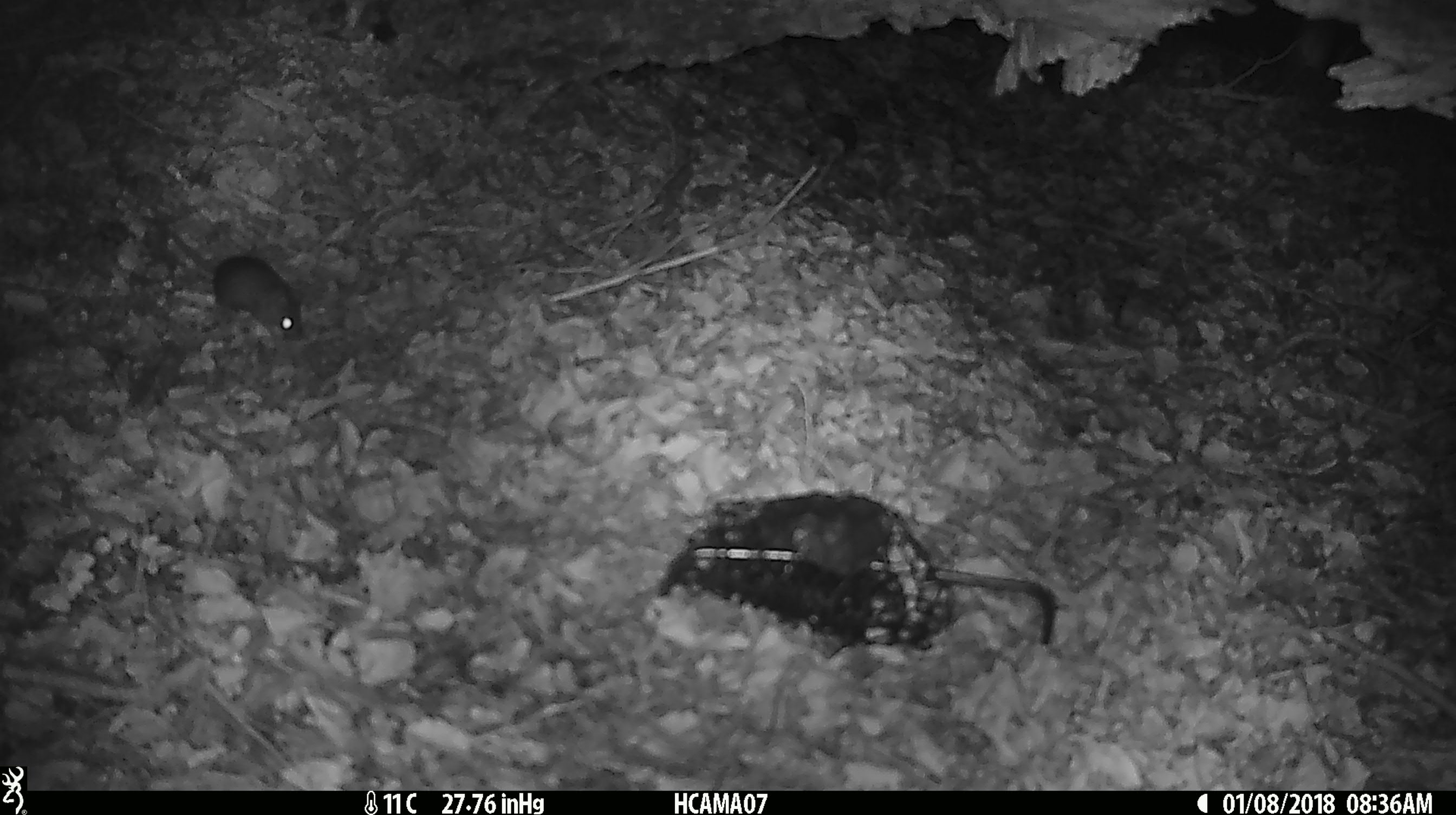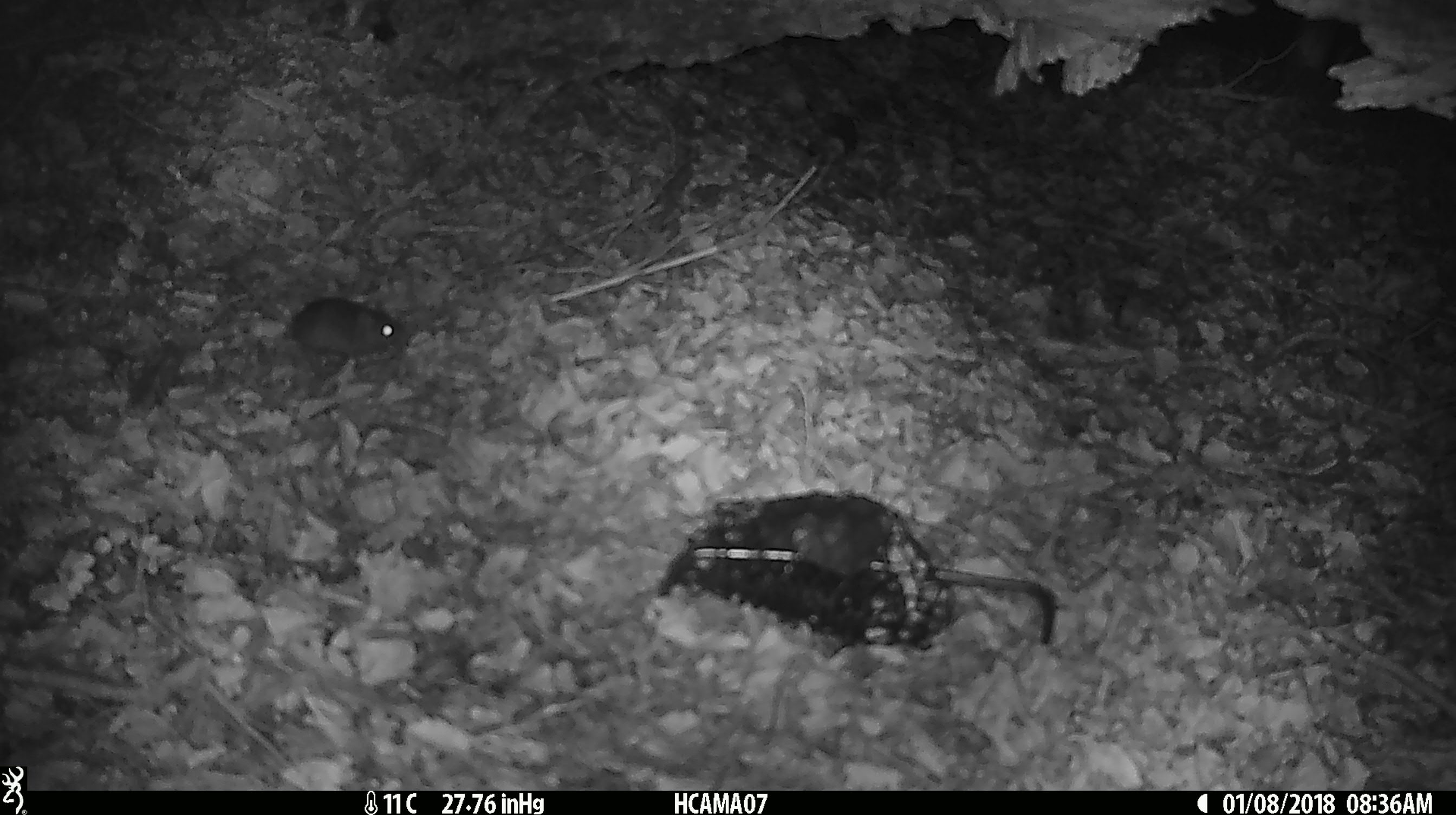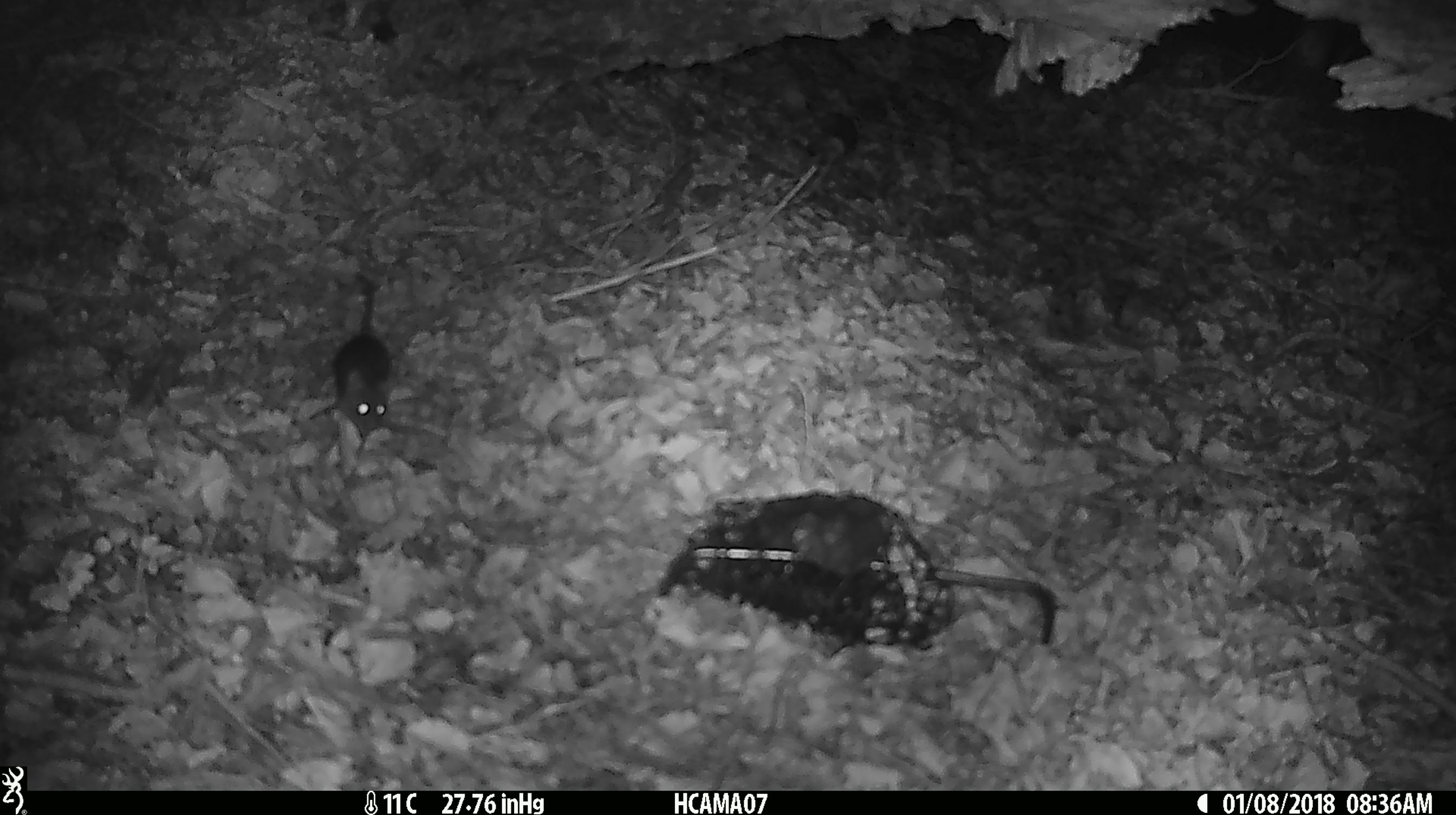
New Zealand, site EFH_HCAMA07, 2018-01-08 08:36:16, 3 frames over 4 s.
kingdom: Animalia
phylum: Chordata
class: Mammalia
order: Rodentia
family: Muridae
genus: Mus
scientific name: Mus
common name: mouse